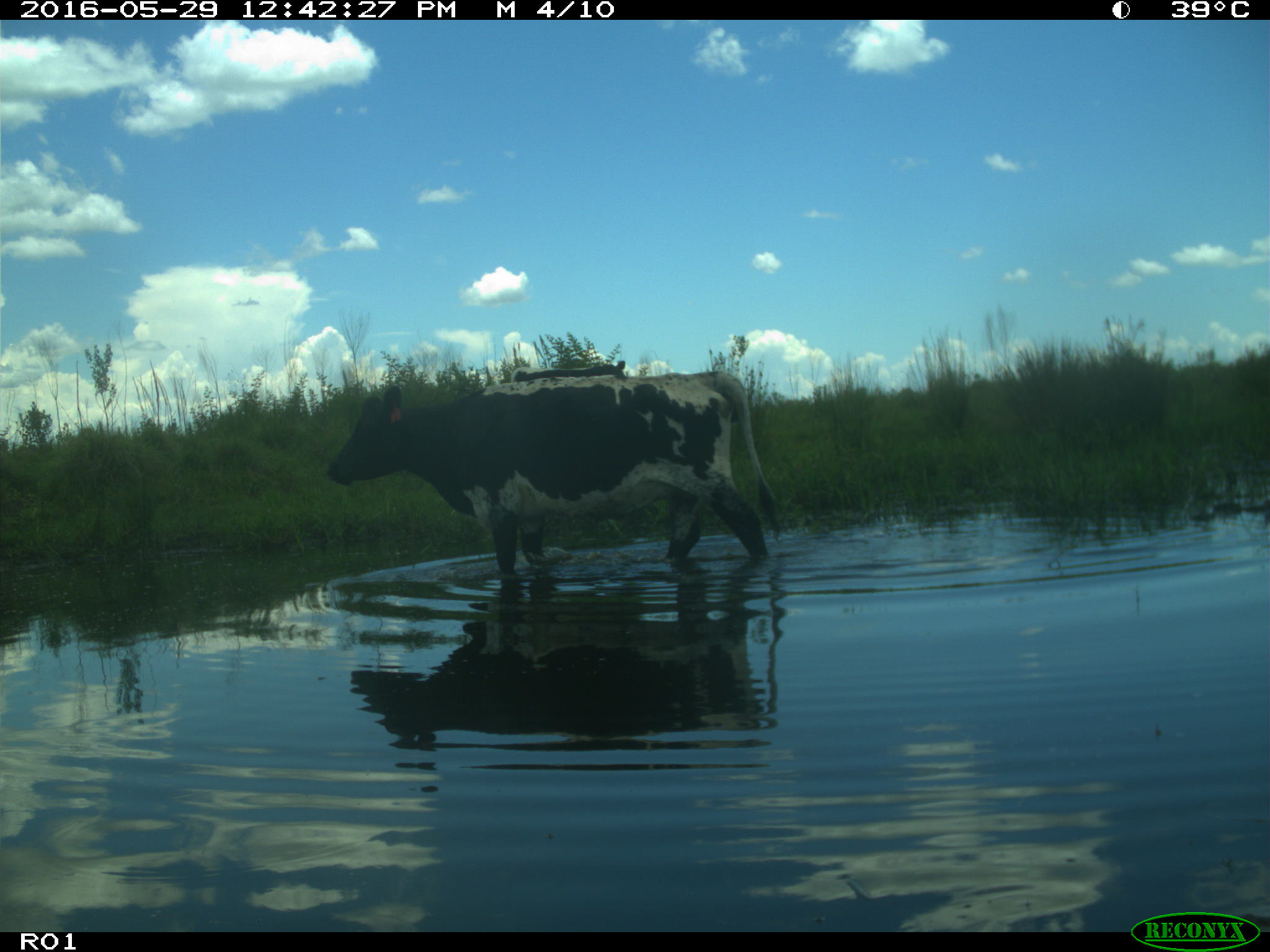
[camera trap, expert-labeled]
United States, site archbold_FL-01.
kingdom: Animalia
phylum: Chordata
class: Mammalia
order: Artiodactyla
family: Bovidae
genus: Bos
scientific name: Bos taurus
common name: domestic cow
Bos taurus (domestic cow).